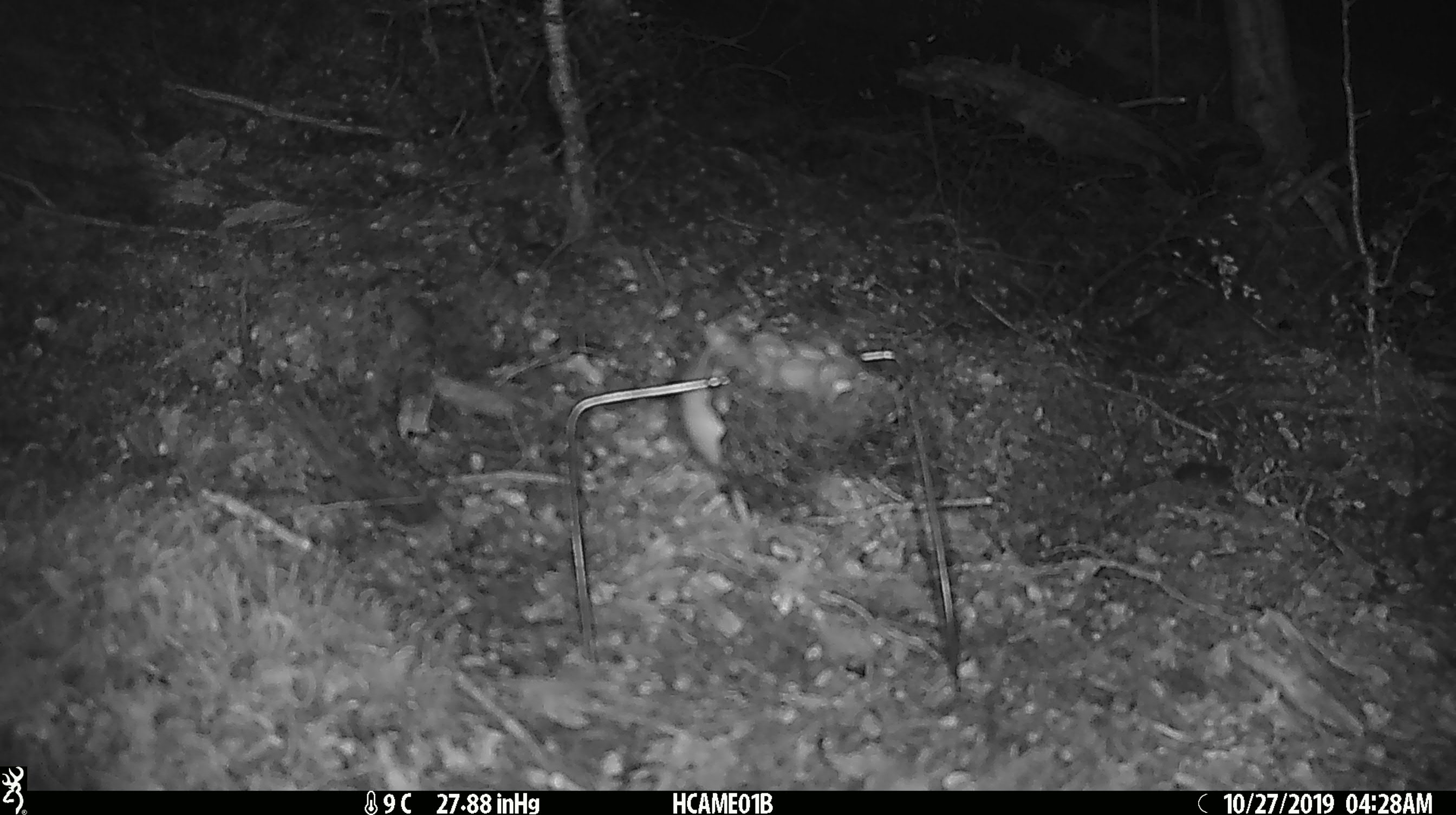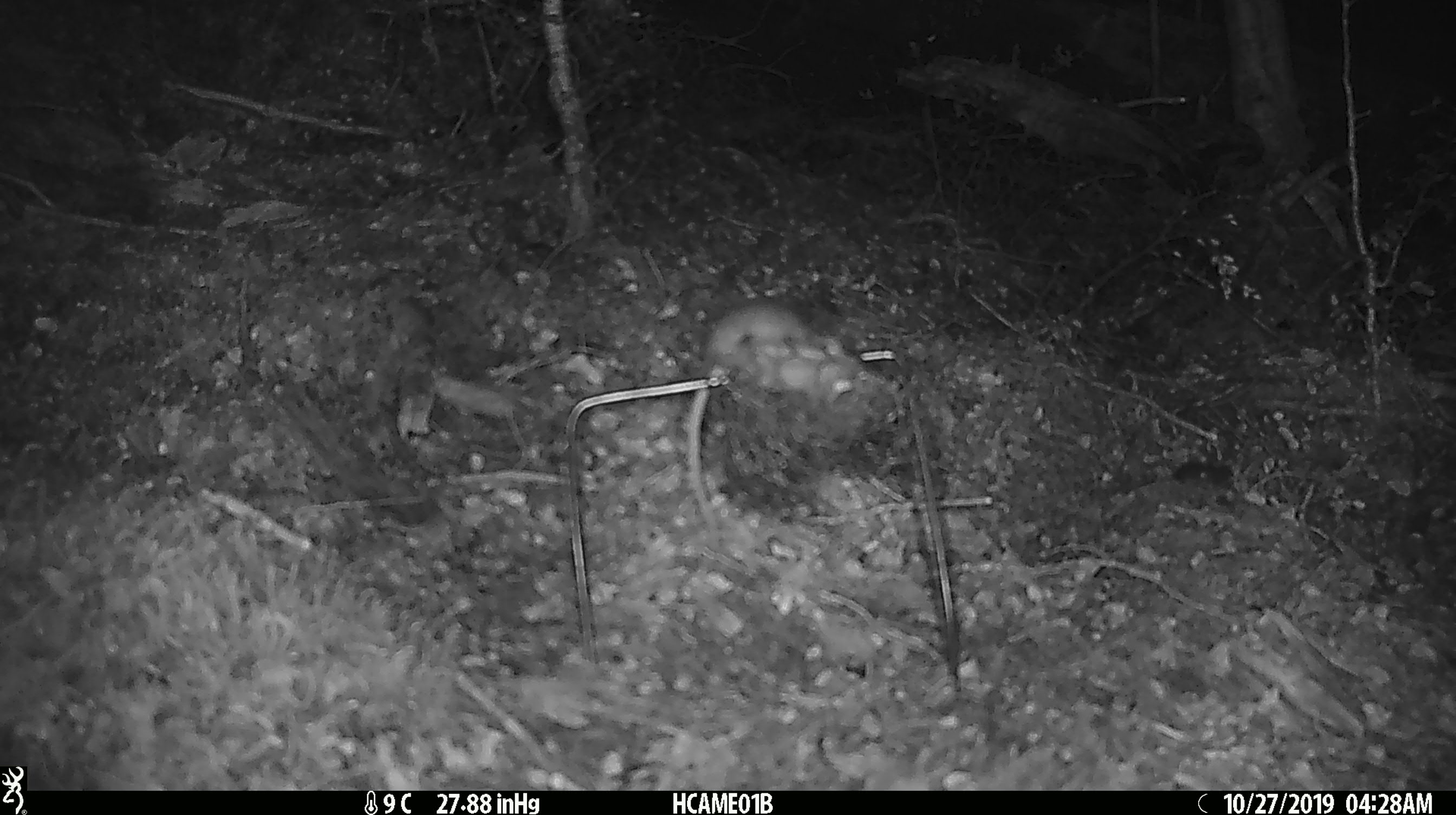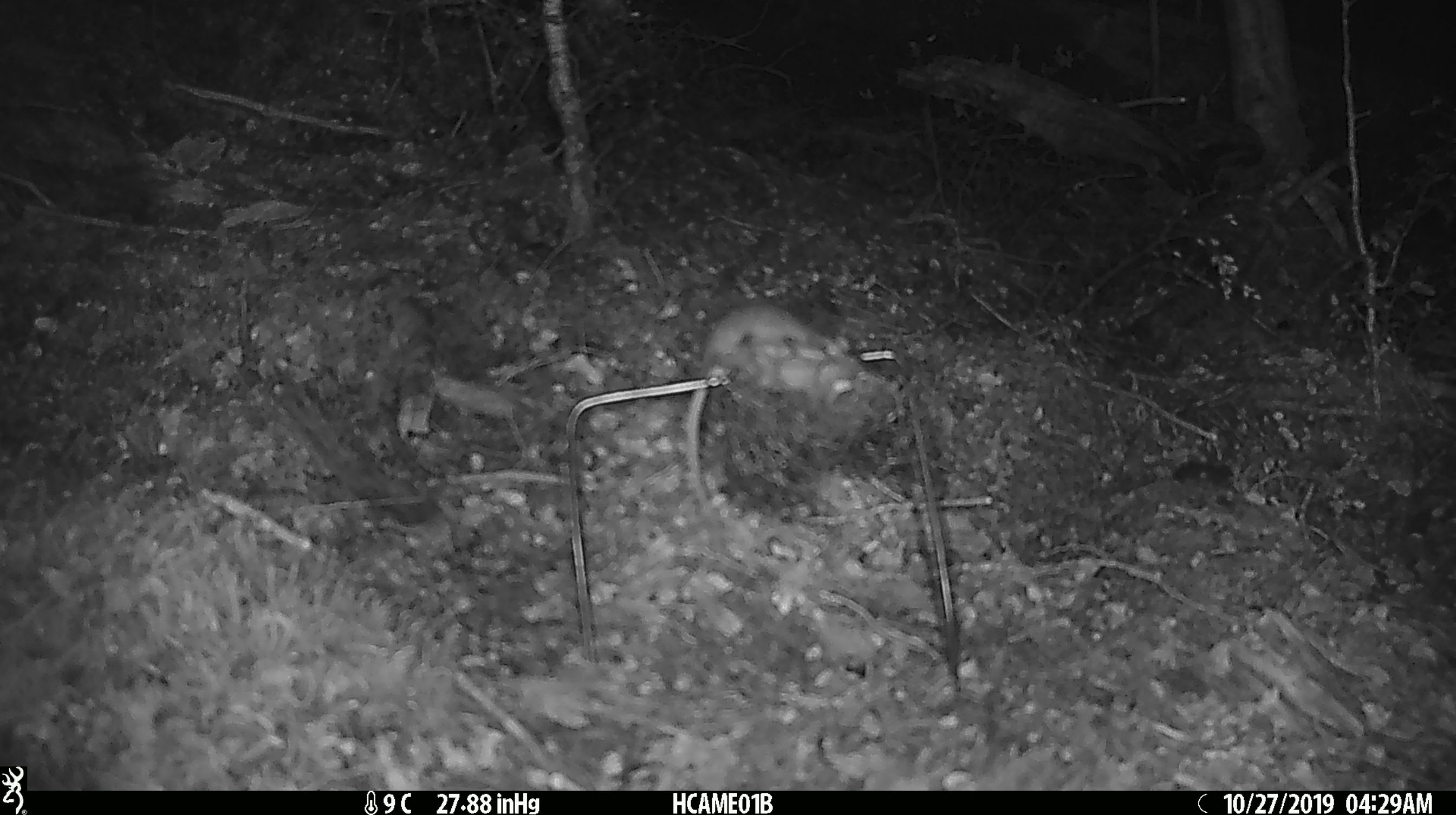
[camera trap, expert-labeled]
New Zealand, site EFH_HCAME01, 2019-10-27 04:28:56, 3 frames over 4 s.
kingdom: Animalia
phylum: Chordata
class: Mammalia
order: Rodentia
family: Muridae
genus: Mus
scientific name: Mus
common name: mouse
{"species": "mouse (Mus)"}